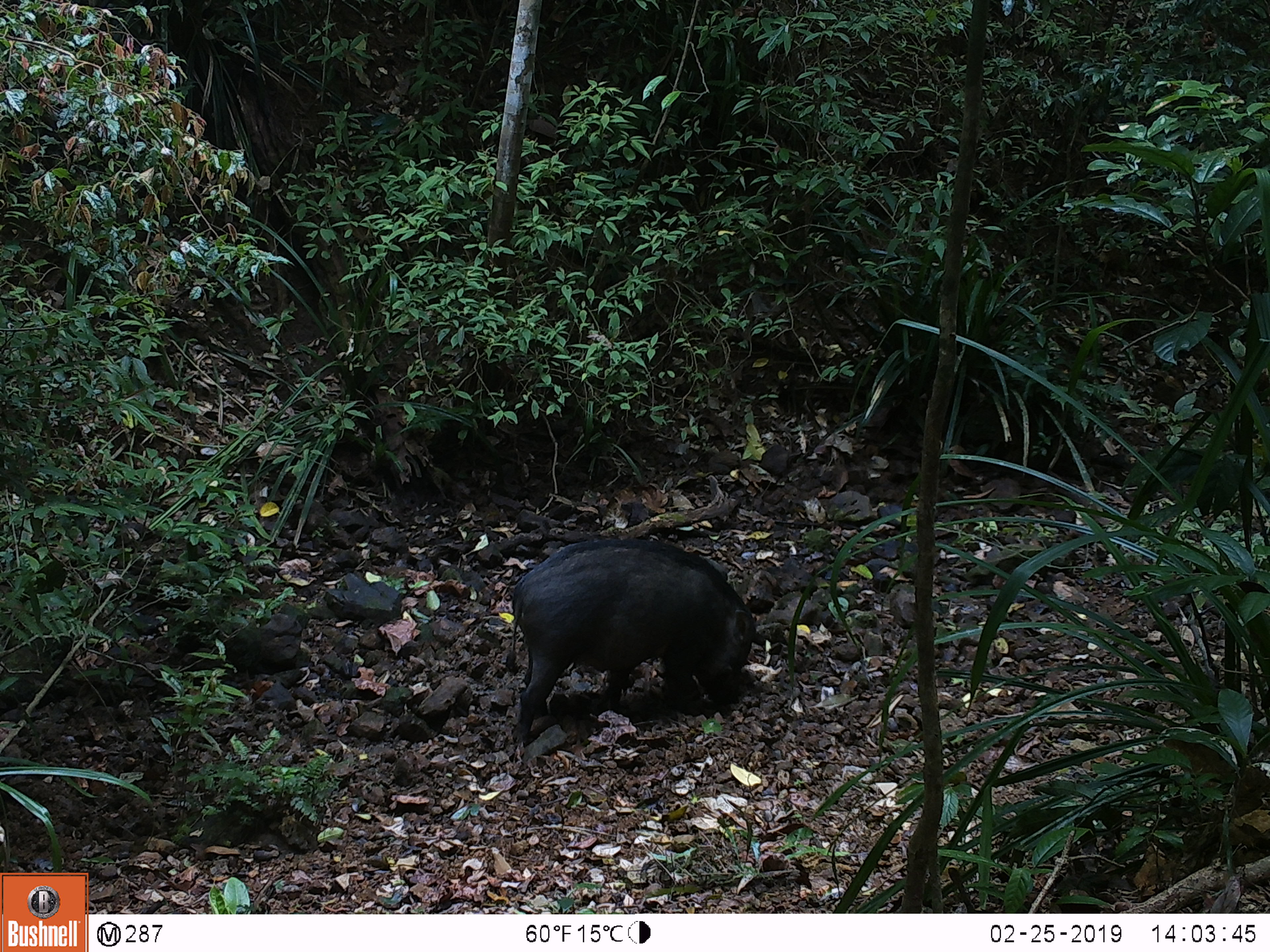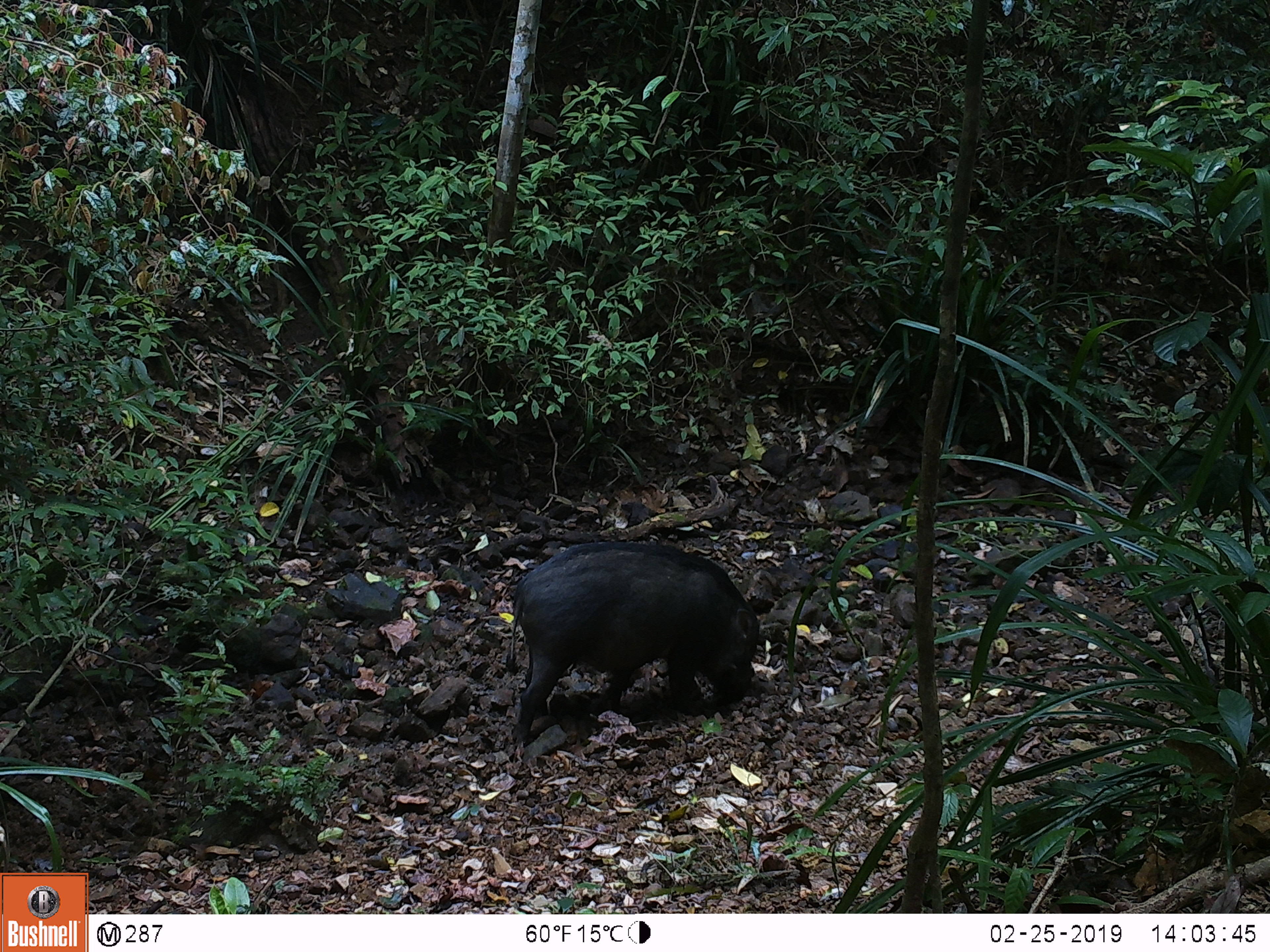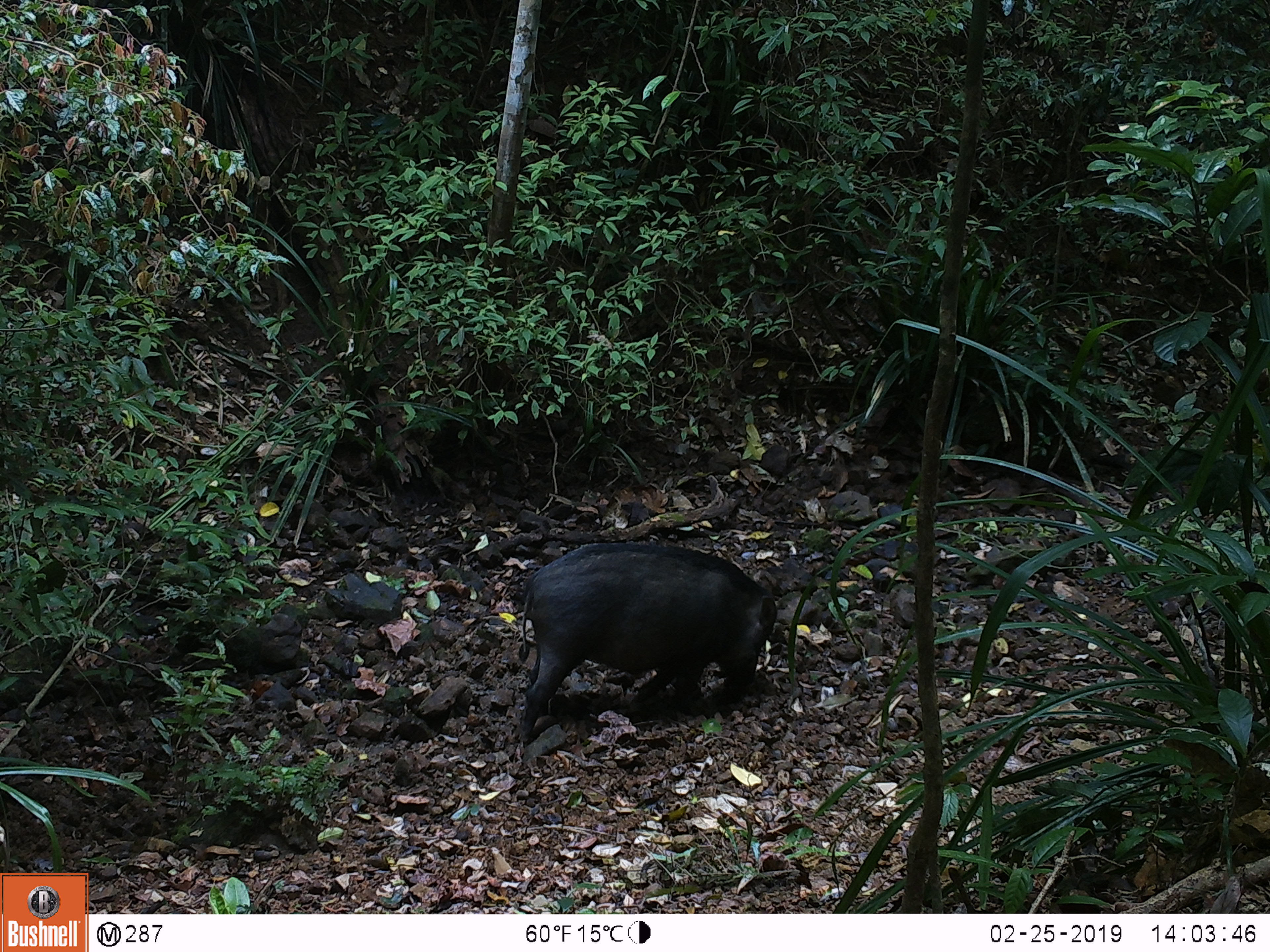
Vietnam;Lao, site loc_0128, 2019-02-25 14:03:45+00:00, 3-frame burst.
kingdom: Animalia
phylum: Chordata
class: Mammalia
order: Artiodactyla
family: Suidae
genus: Sus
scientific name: Sus scrofa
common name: eurasian wild pig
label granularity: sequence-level